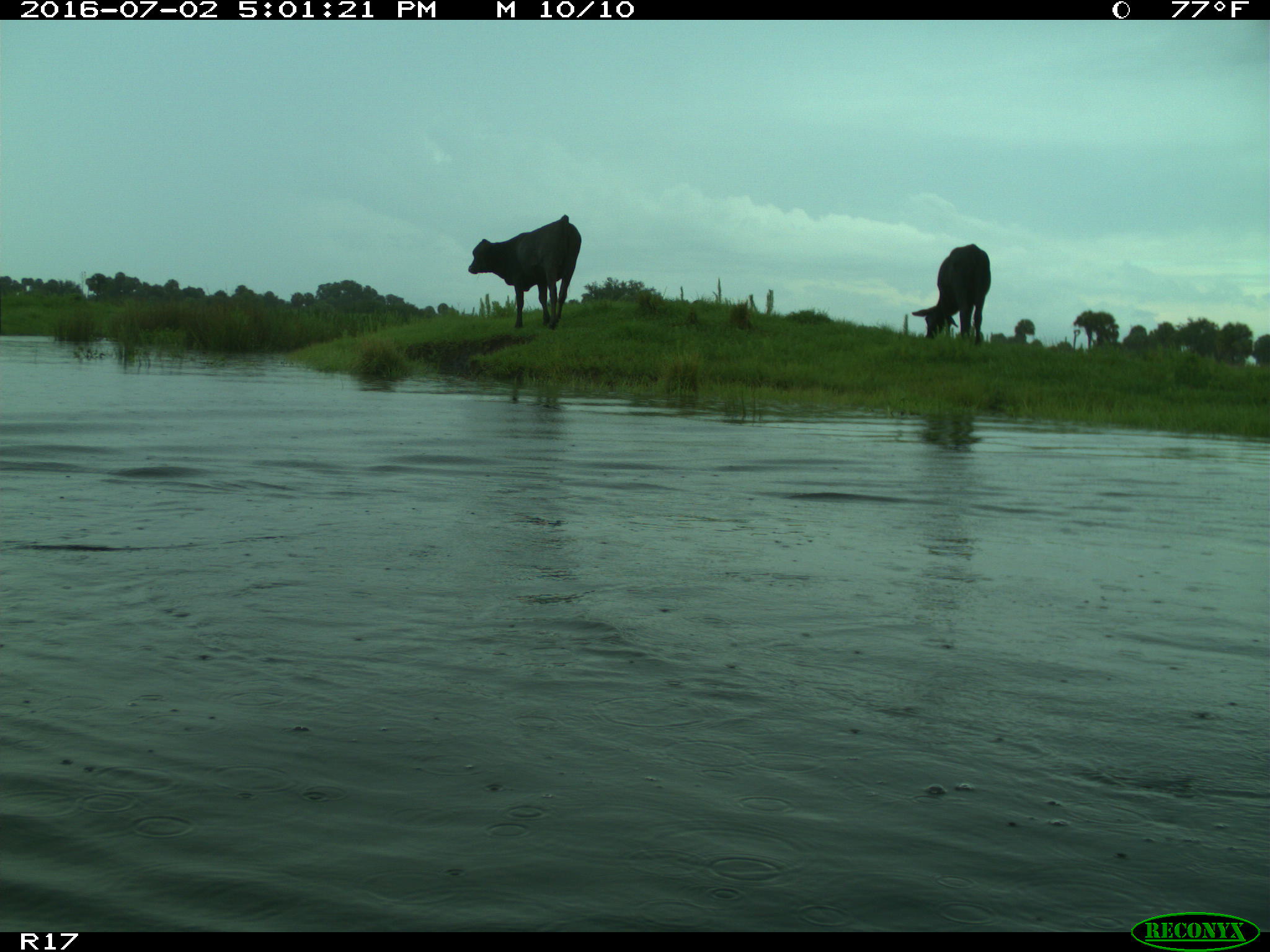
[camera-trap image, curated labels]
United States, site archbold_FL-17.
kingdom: Animalia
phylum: Chordata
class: Mammalia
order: Artiodactyla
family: Bovidae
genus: Bos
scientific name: Bos taurus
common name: domestic cow